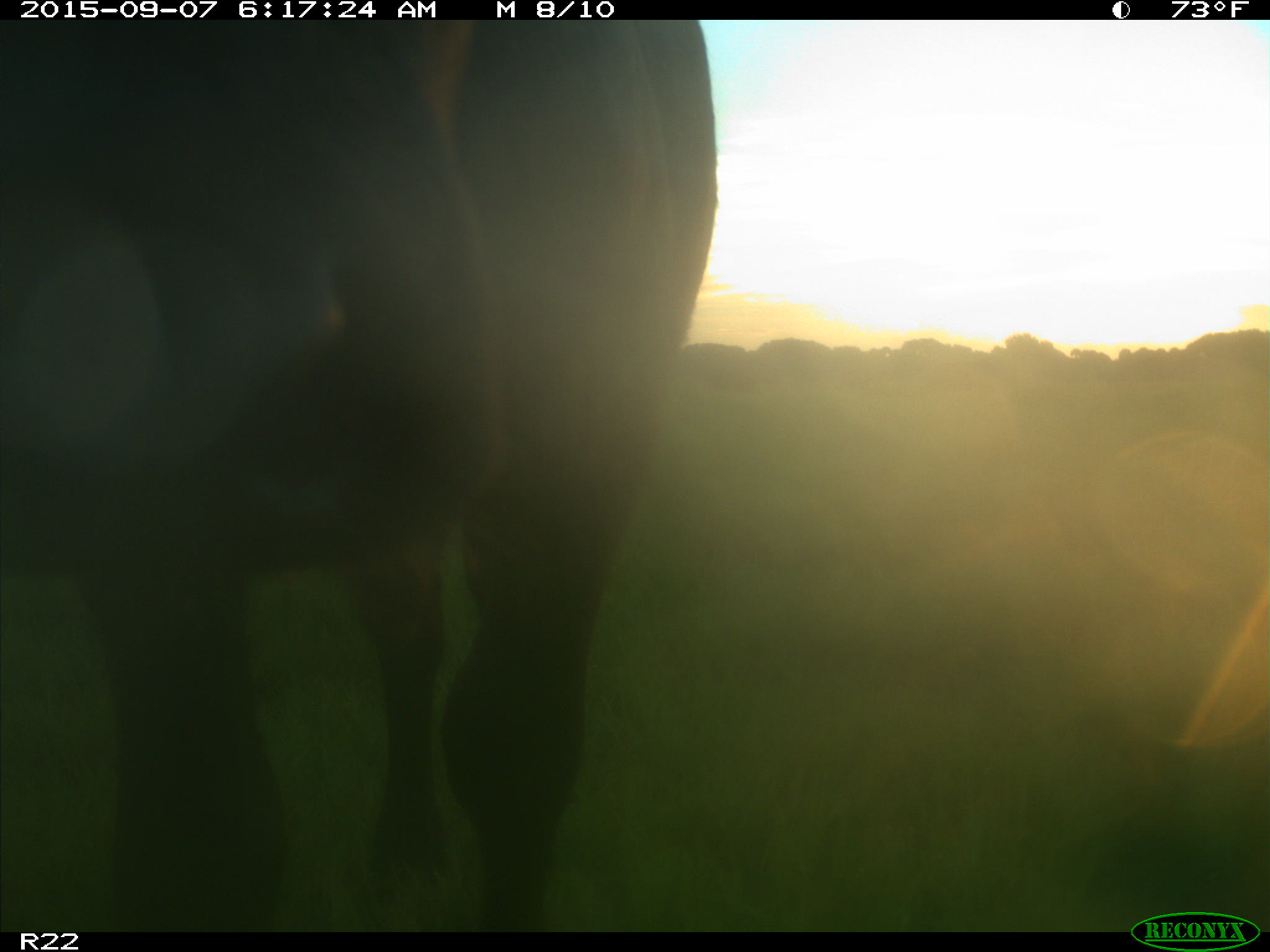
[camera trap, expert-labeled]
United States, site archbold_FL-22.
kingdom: Animalia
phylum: Chordata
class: Mammalia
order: Artiodactyla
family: Bovidae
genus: Bos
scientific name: Bos taurus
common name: domestic cow